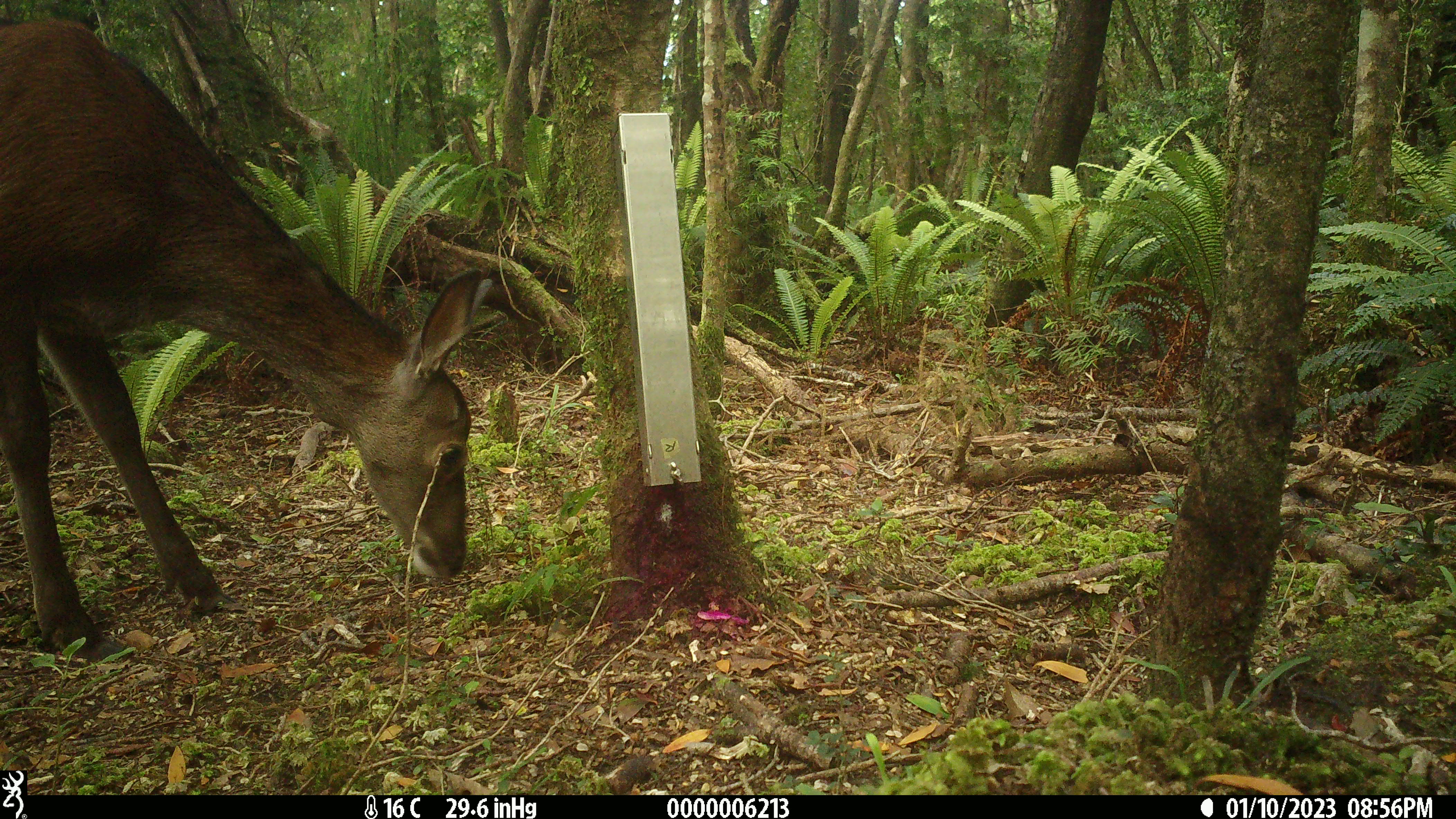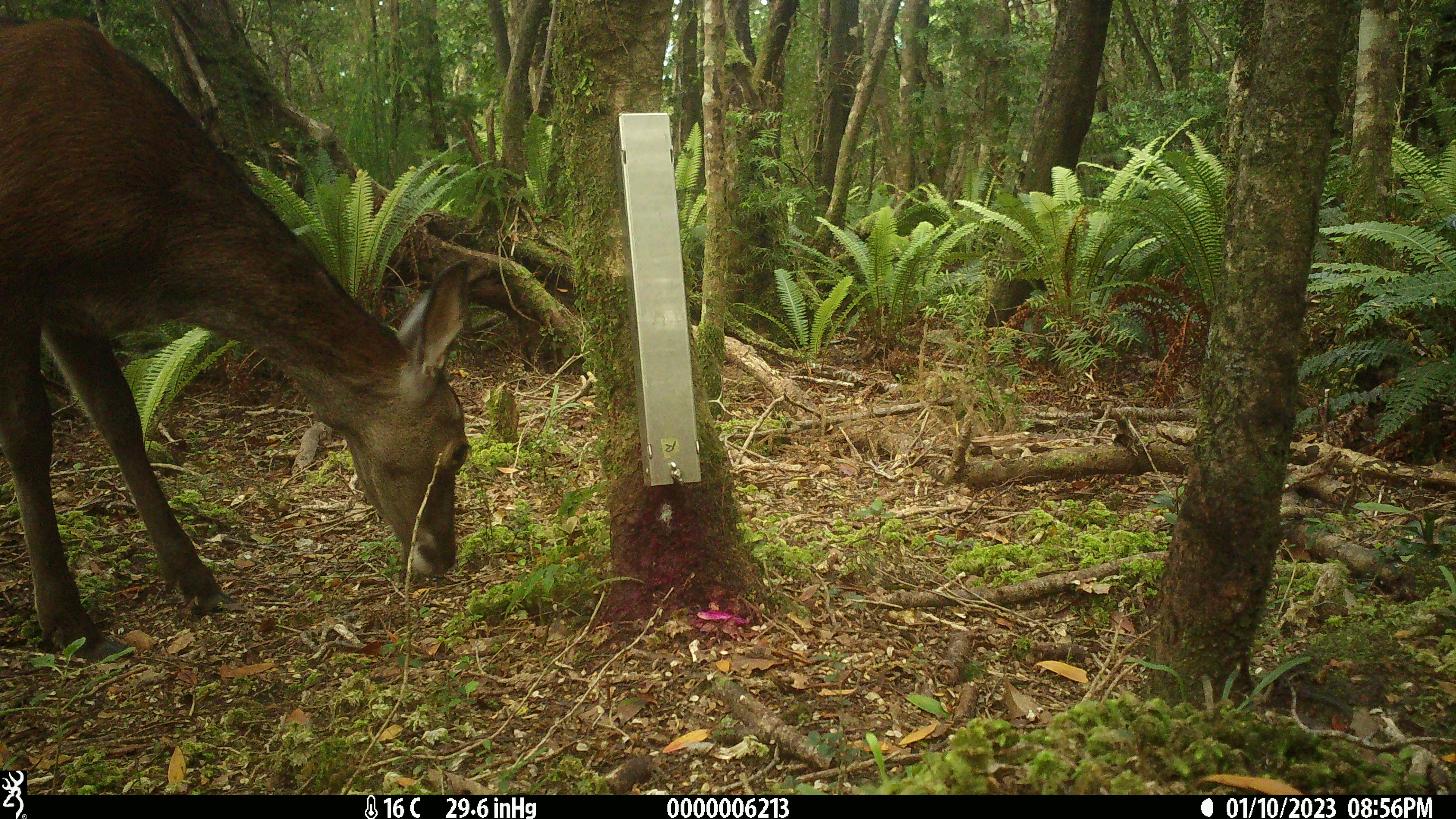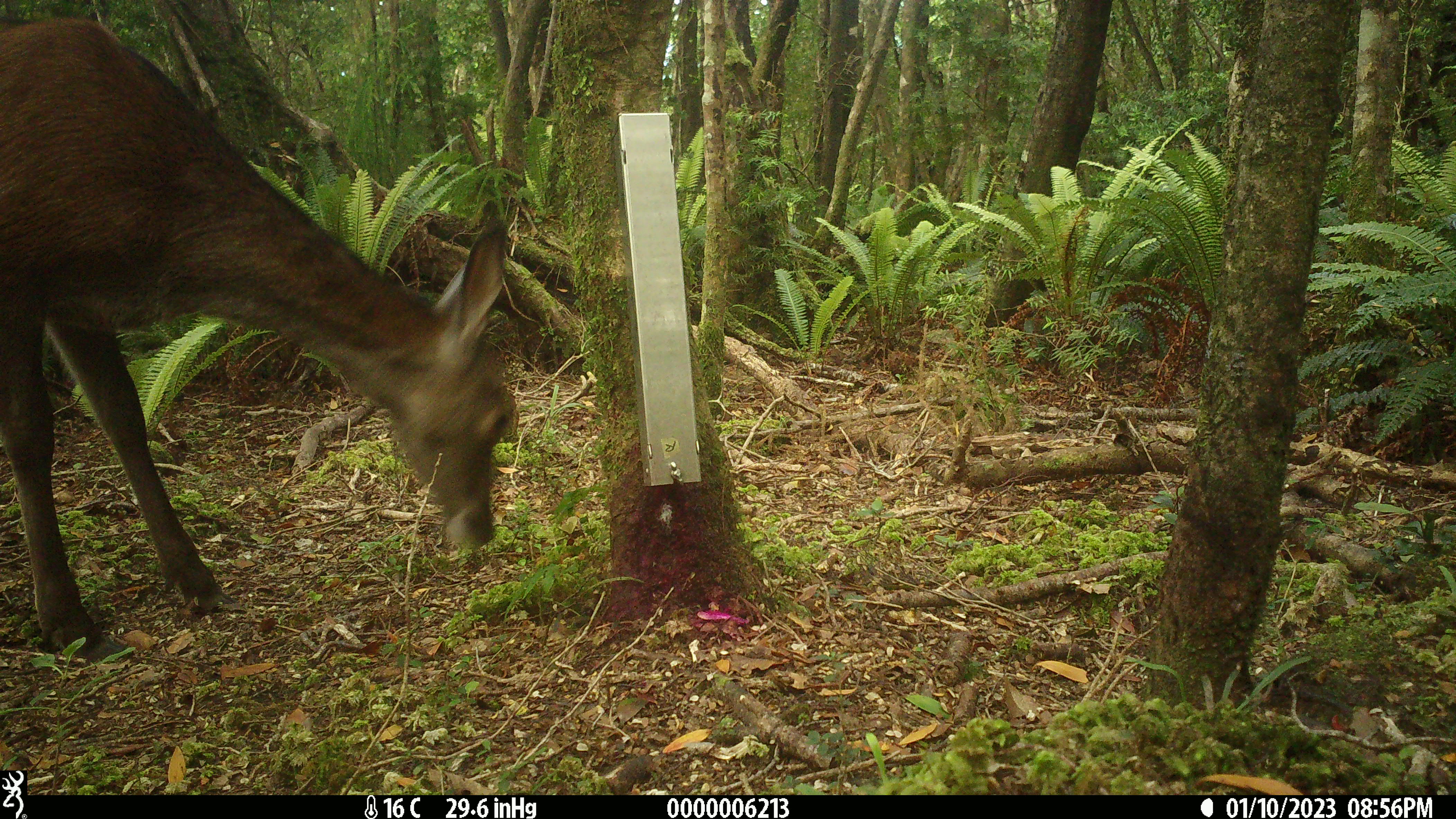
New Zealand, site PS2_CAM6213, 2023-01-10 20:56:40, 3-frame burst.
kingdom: Animalia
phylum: Chordata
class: Mammalia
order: Artiodactyla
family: Cervidae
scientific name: Cervidae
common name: deer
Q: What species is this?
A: Deer (Cervidae).